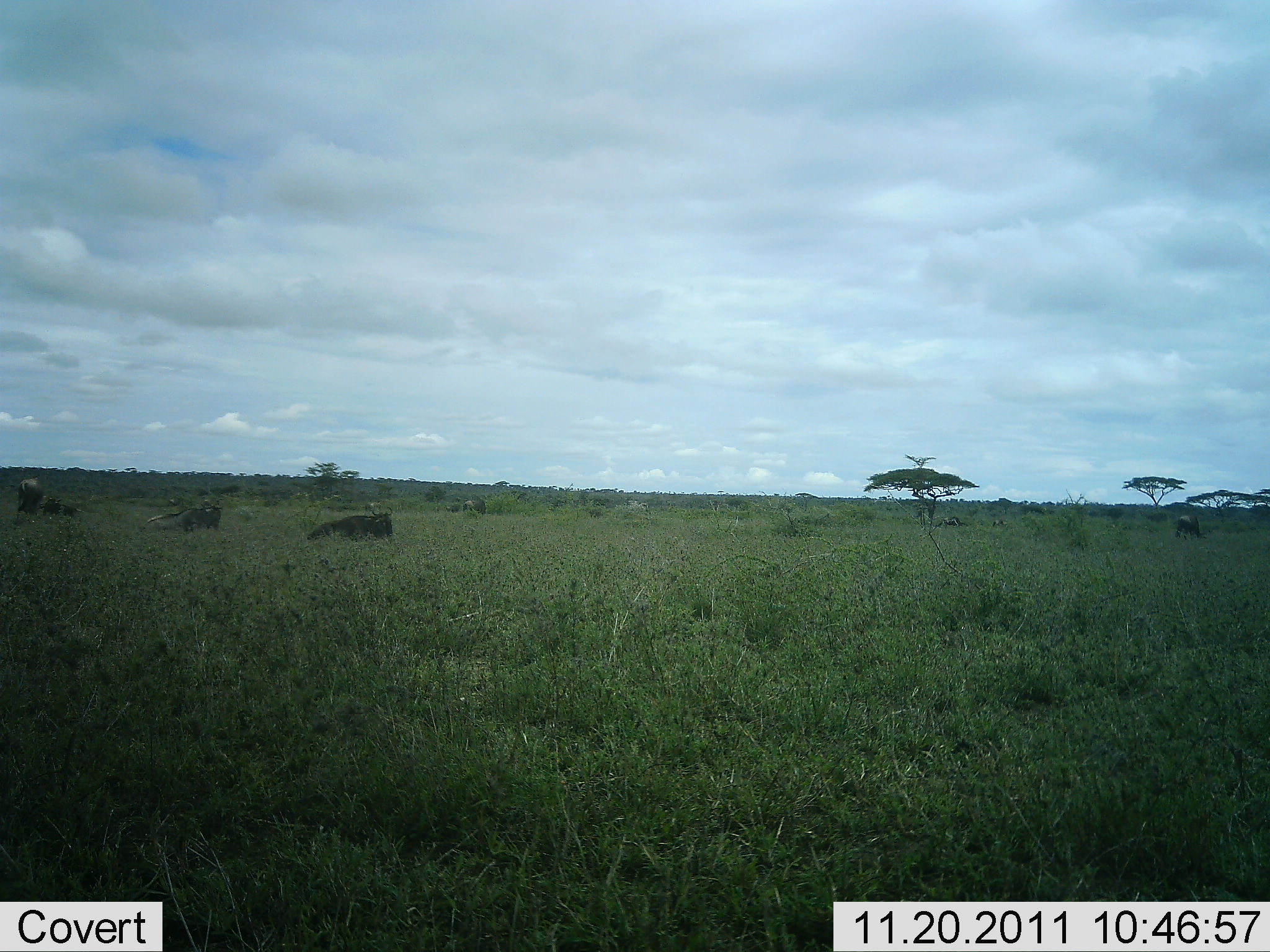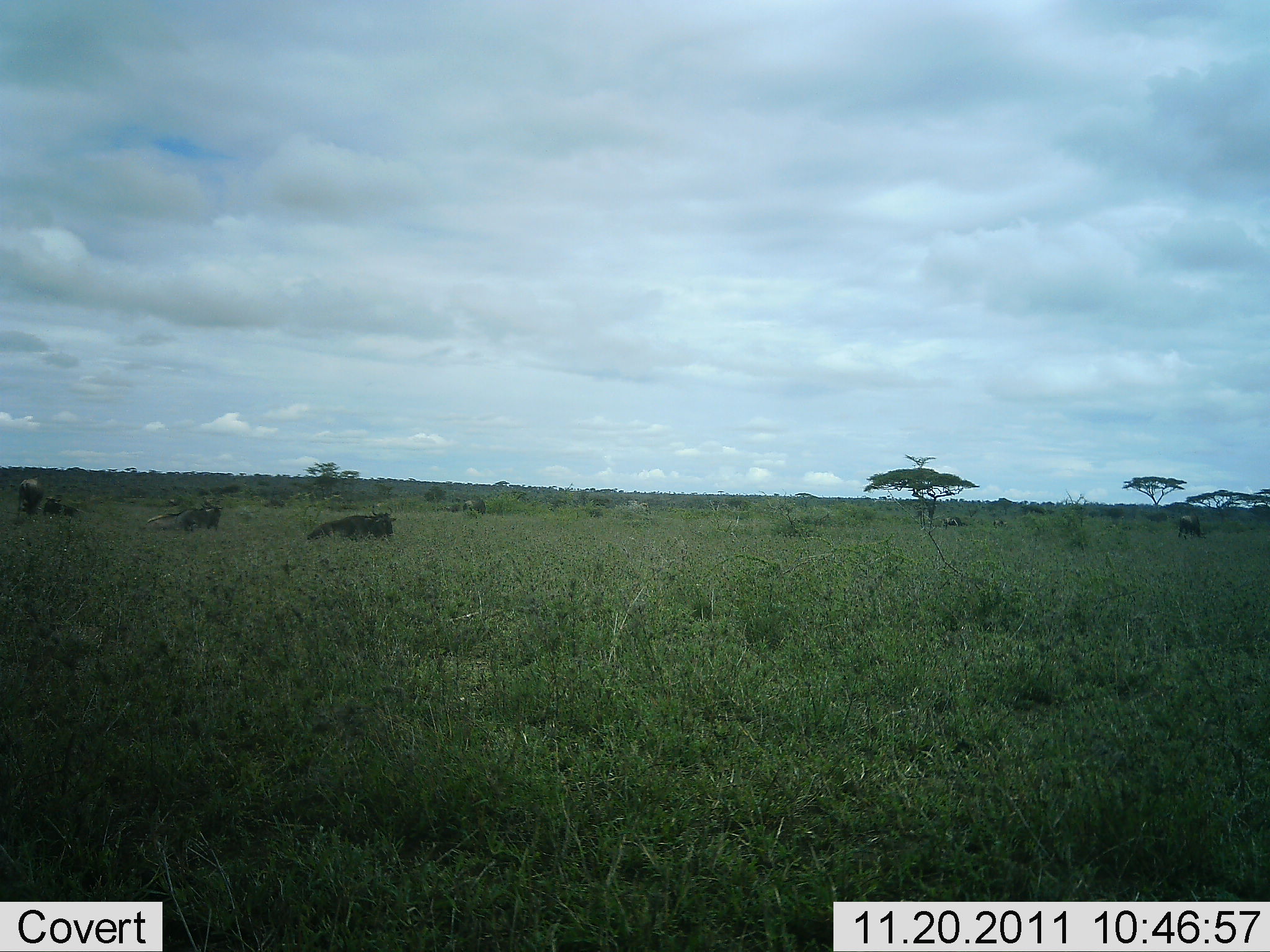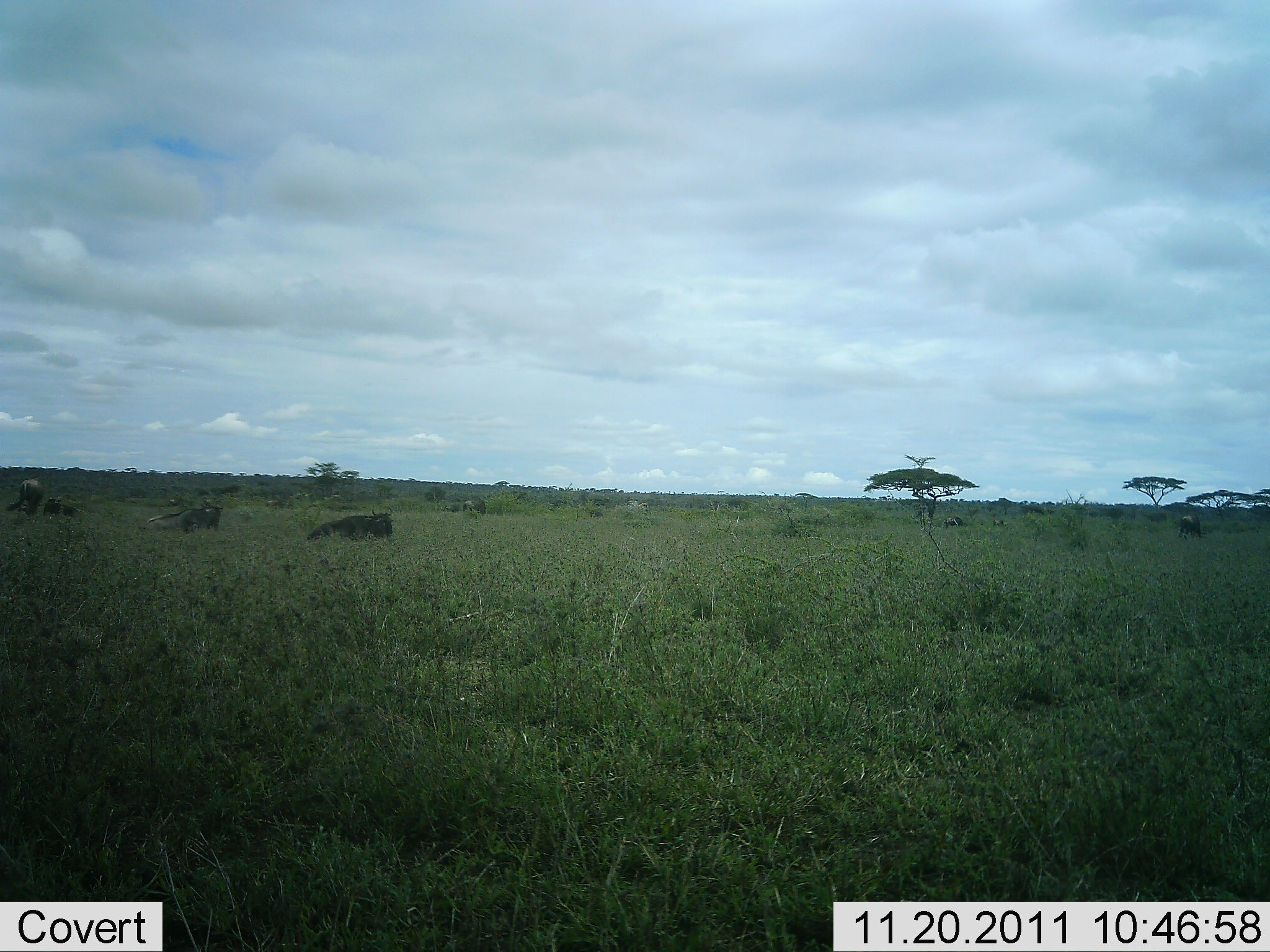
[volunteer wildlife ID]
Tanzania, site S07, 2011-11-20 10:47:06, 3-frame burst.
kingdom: Animalia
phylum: Chordata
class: Mammalia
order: Artiodactyla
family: Bovidae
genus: Connochaetes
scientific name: Connochaetes taurinus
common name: blue wildebeest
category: wildebeest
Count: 5.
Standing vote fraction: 45%.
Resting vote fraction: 91%.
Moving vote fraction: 18%.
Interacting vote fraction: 0%.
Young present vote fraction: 0%.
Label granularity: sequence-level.